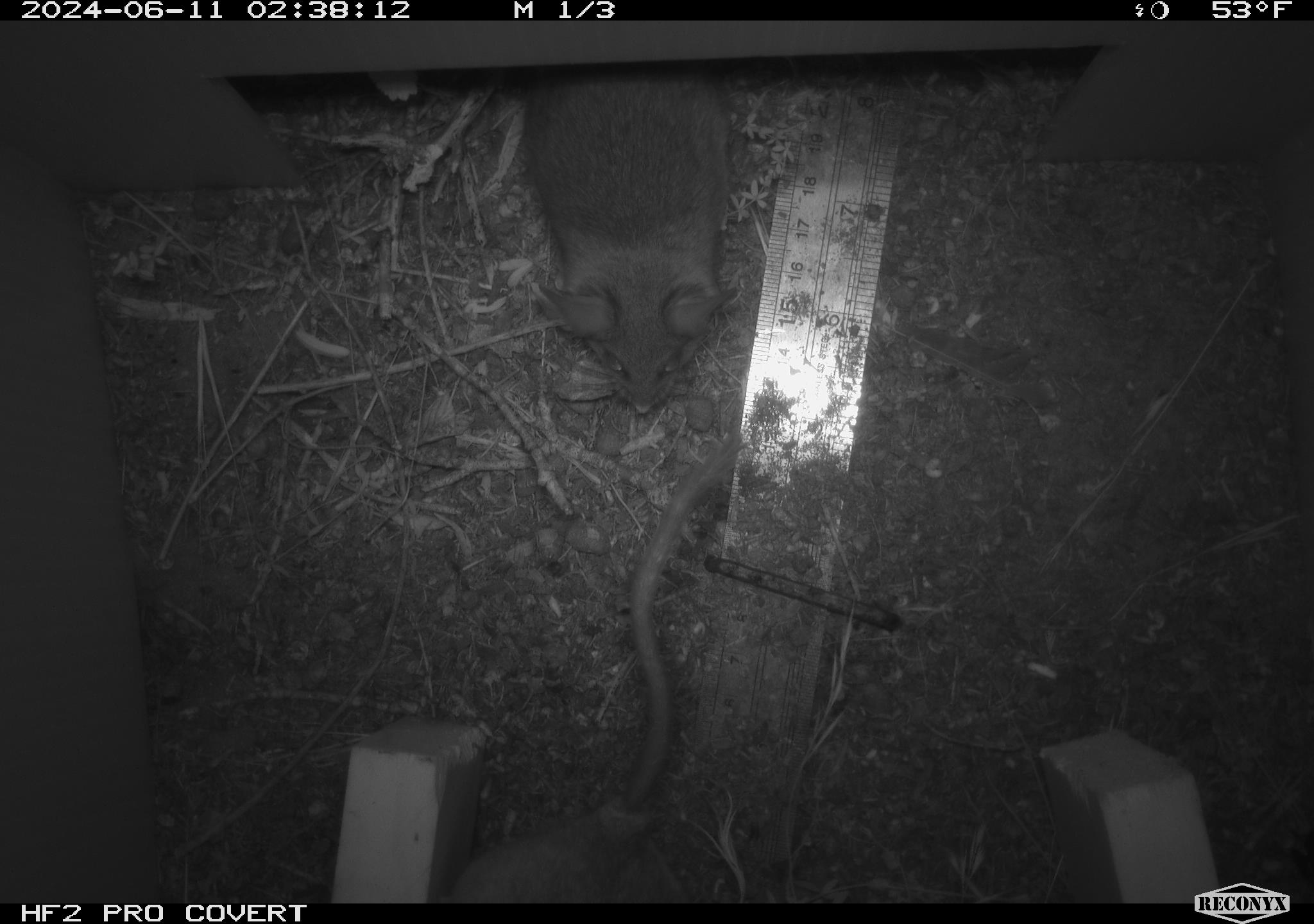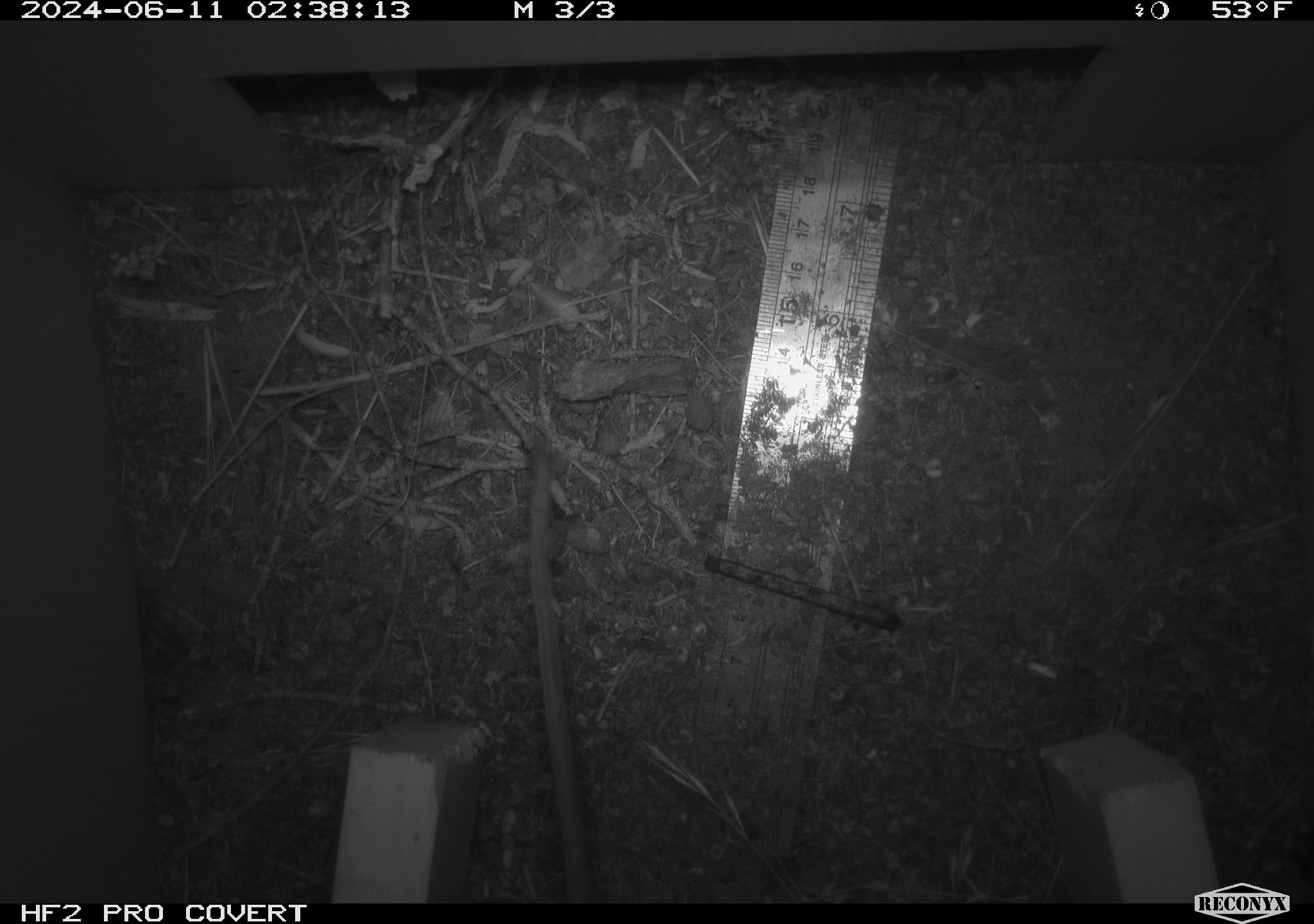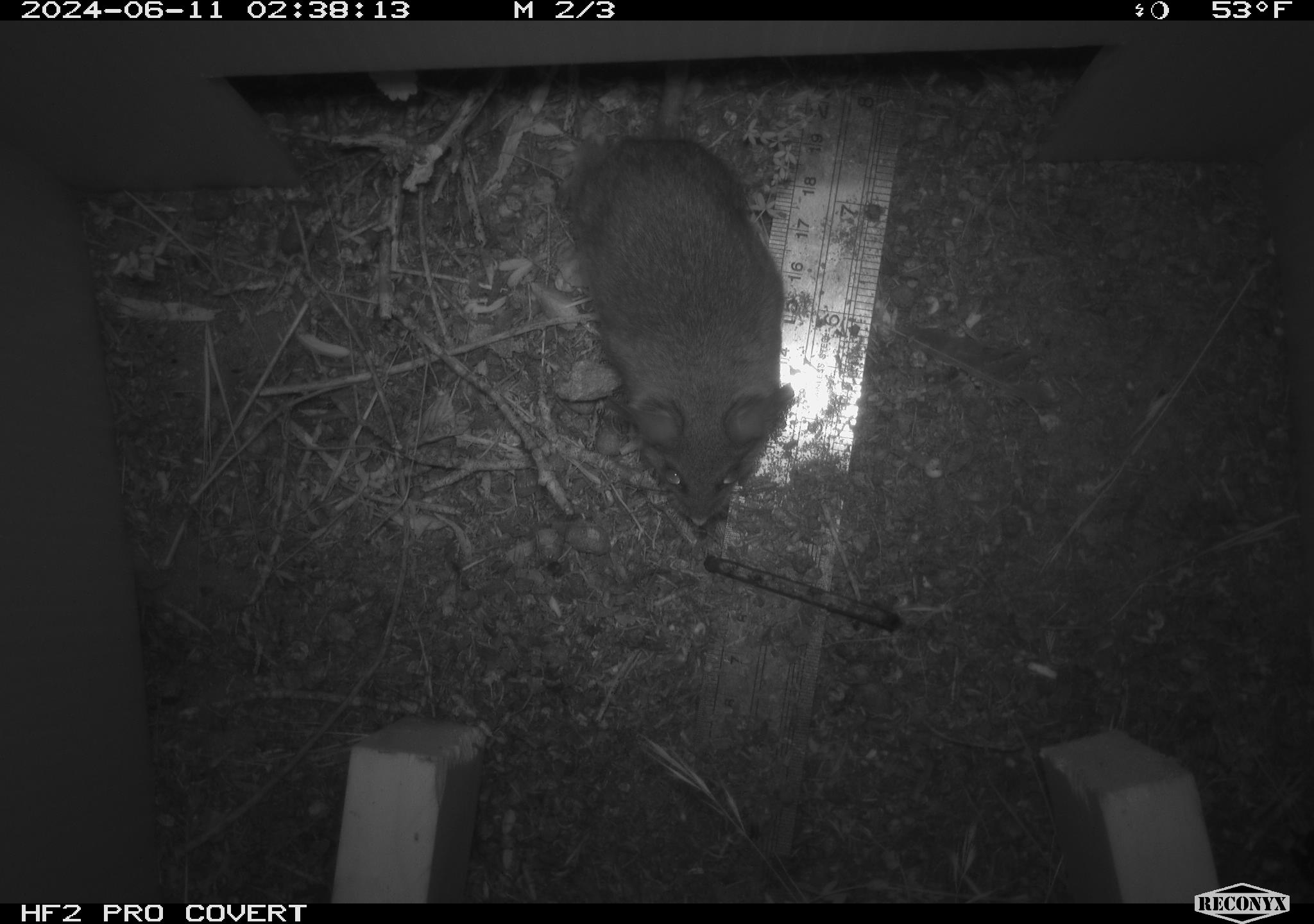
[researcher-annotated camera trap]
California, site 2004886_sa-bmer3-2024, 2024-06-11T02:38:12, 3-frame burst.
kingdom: Animalia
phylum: Chordata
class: Mammalia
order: Rodentia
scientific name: Rodentia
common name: mouse species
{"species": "mouse species (Rodentia)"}